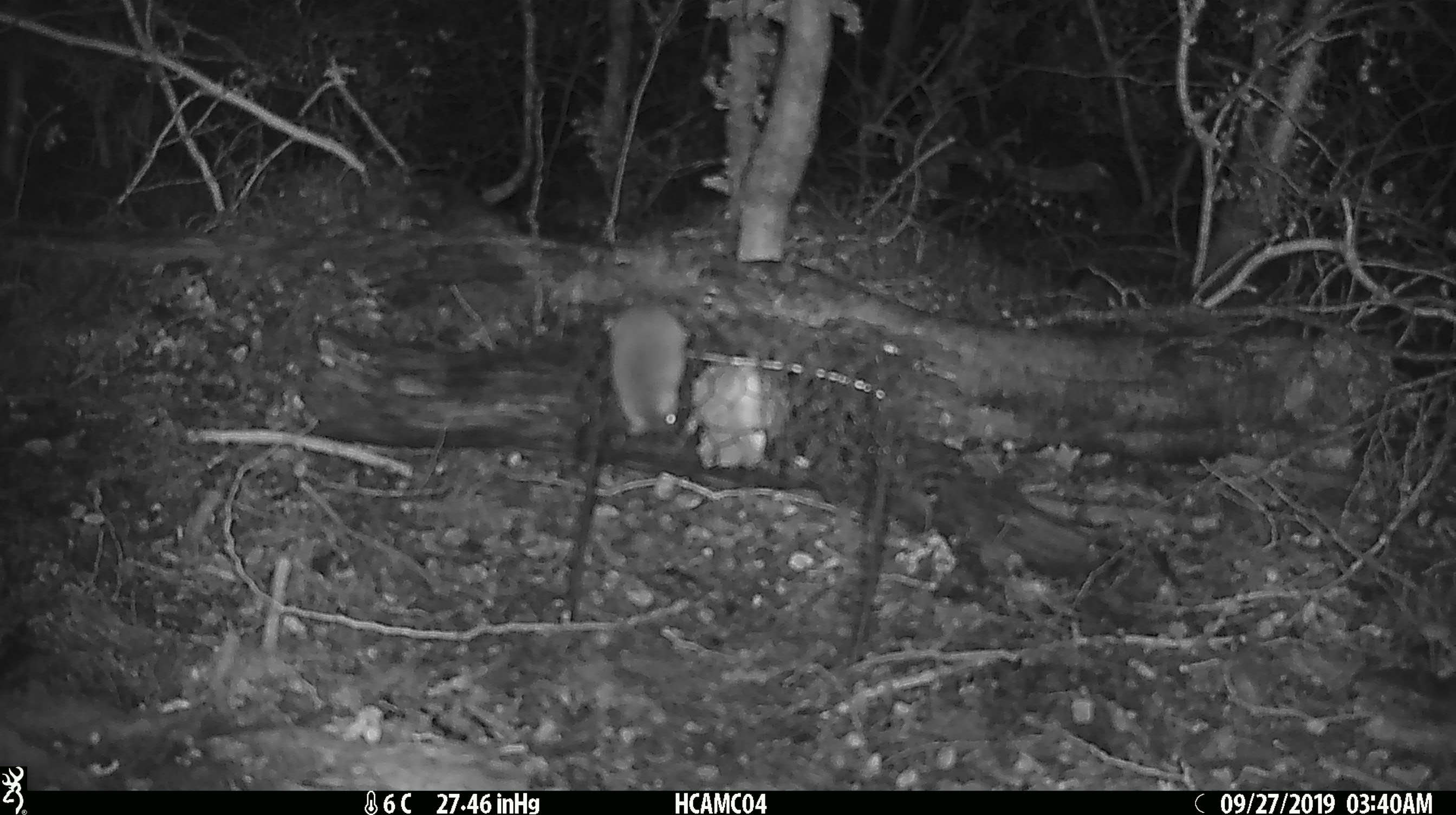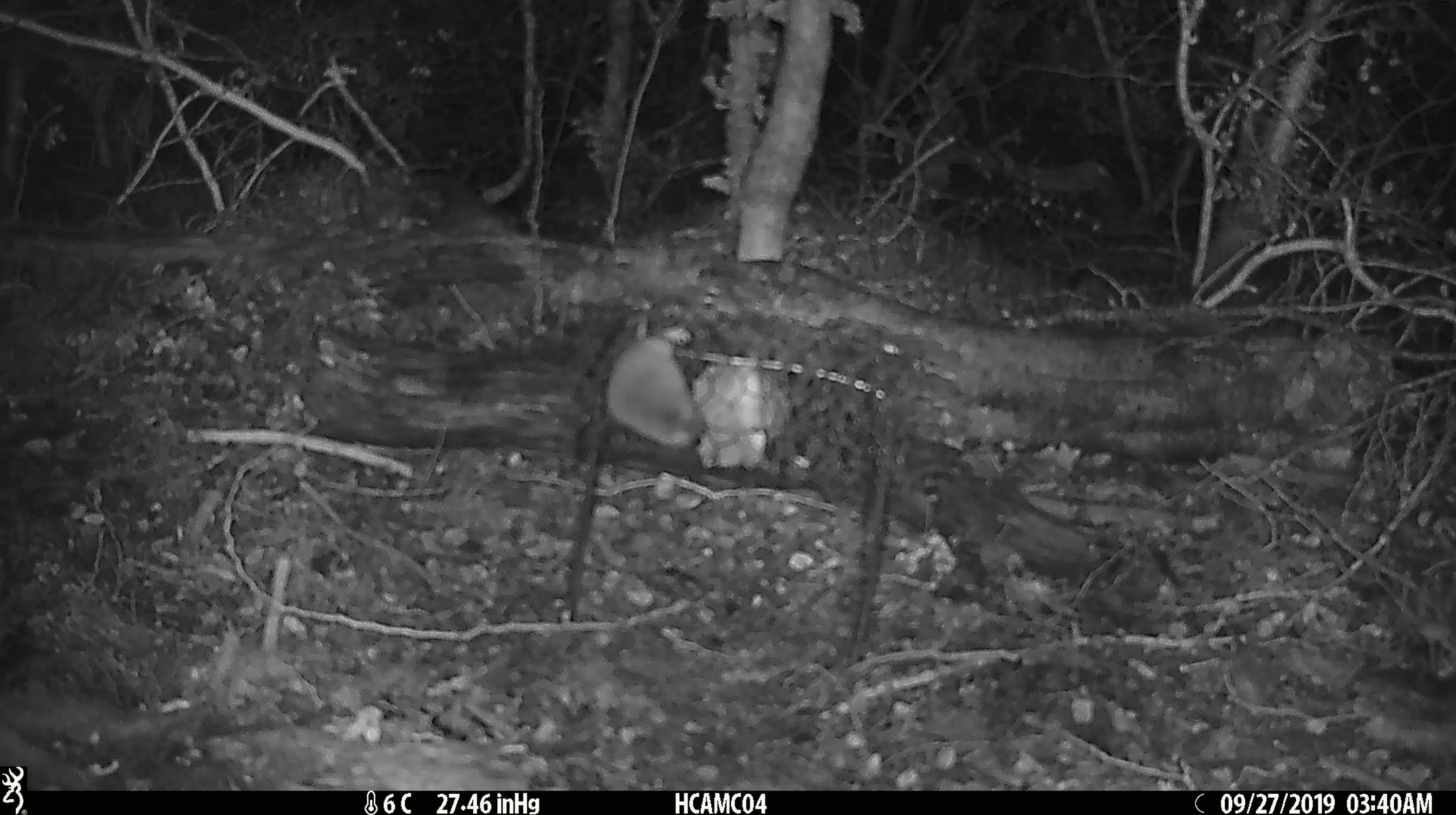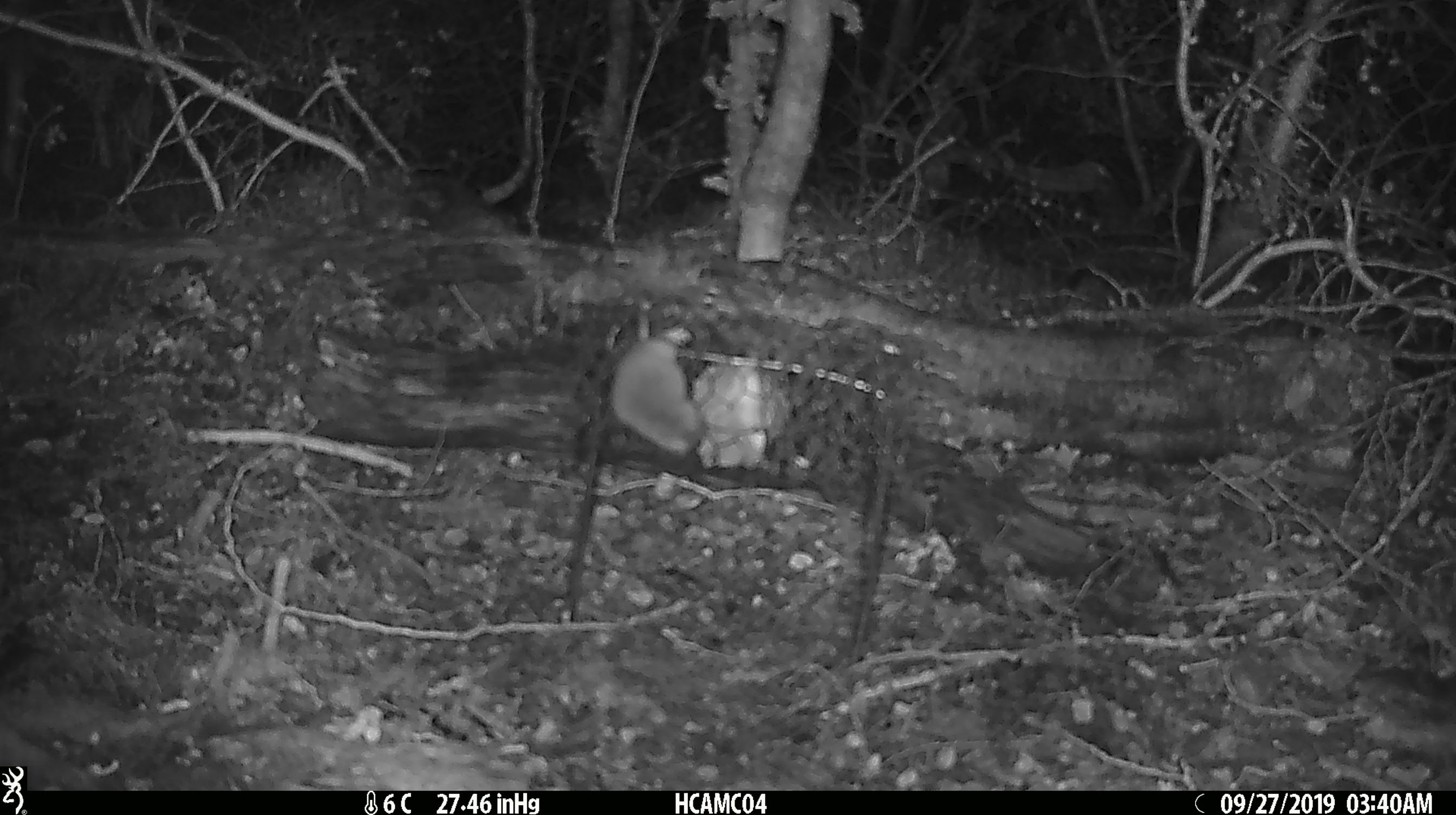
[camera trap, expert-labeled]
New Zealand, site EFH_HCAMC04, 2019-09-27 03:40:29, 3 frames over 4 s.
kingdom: Animalia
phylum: Chordata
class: Mammalia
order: Rodentia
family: Muridae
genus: Mus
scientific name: Mus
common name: mouse